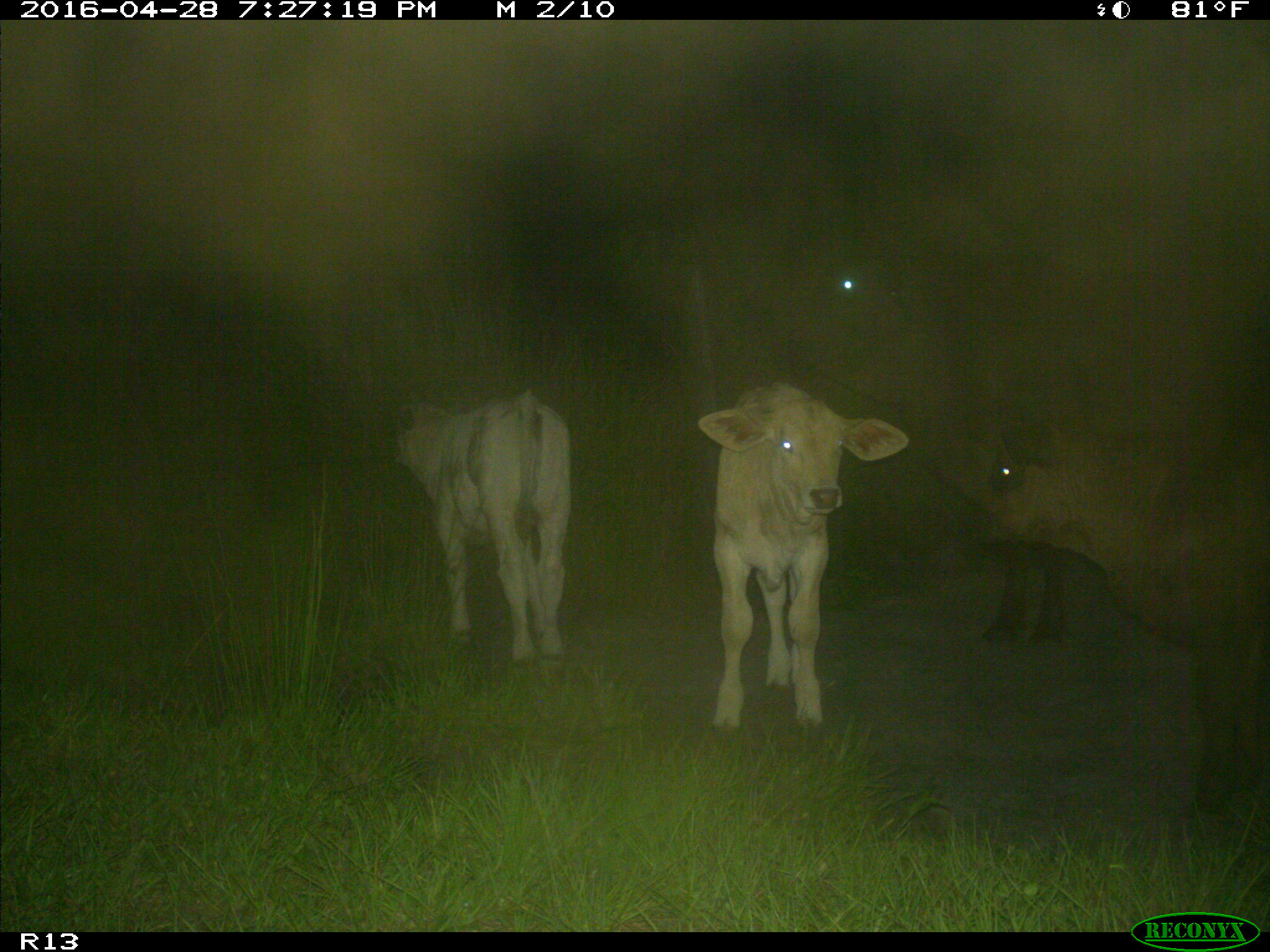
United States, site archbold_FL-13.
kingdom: Animalia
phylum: Chordata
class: Mammalia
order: Artiodactyla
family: Bovidae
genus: Bos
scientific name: Bos taurus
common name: domestic cow